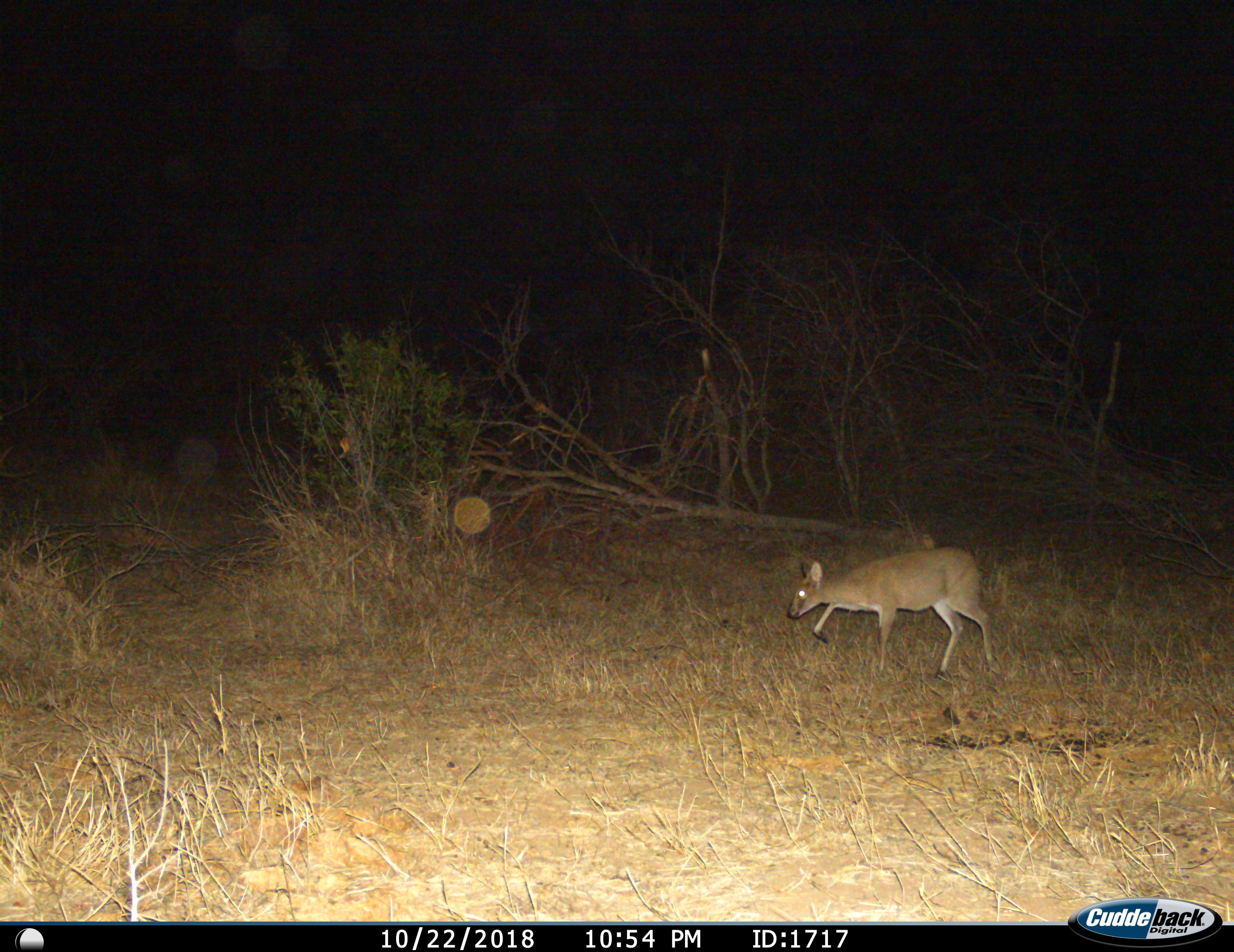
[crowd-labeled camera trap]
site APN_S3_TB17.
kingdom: Animalia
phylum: Chordata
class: Mammalia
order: Artiodactyla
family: Bovidae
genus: Sylvicapra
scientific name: Sylvicapra grimmia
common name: common duiker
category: duikercommongrey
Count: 1.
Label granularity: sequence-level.